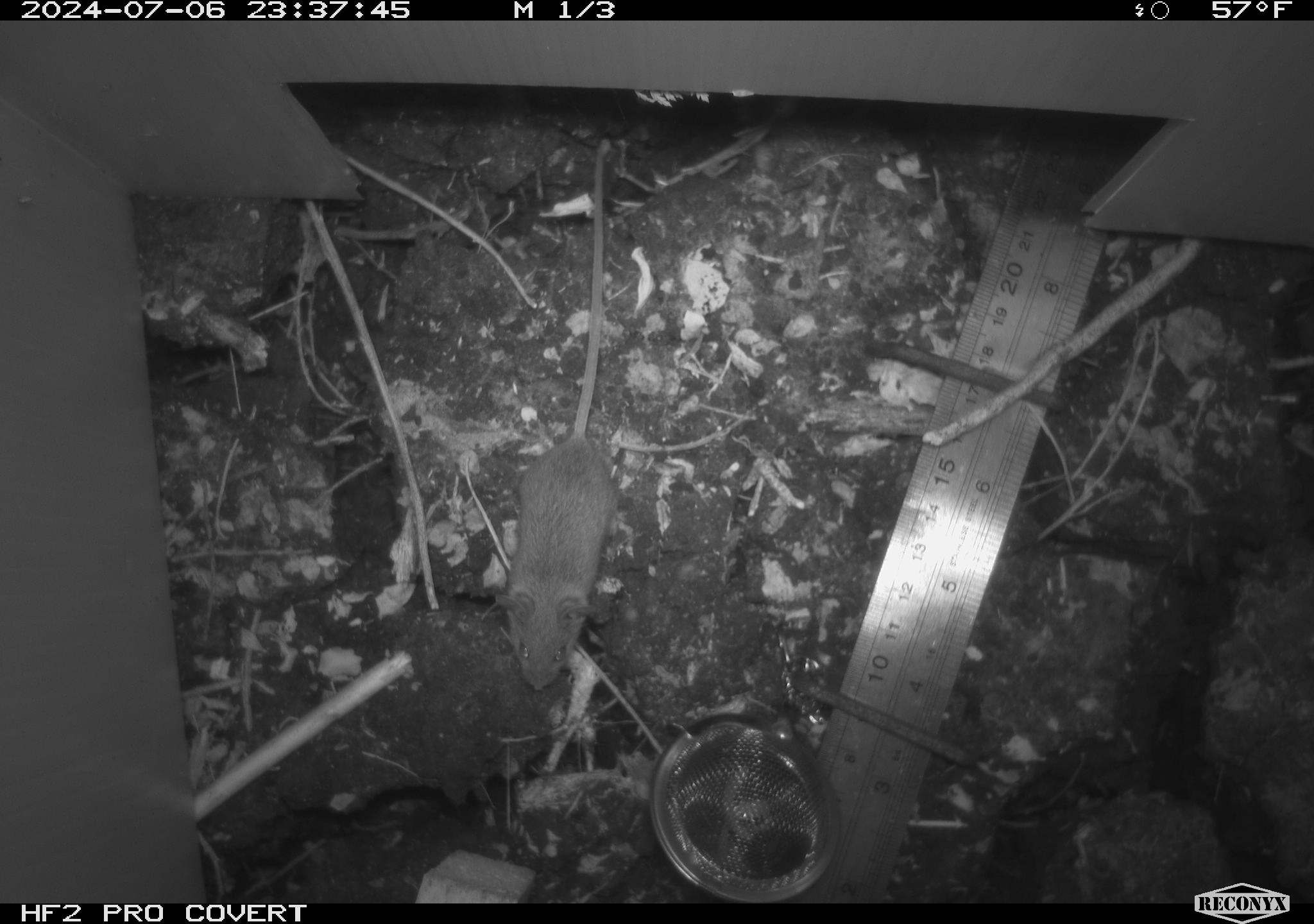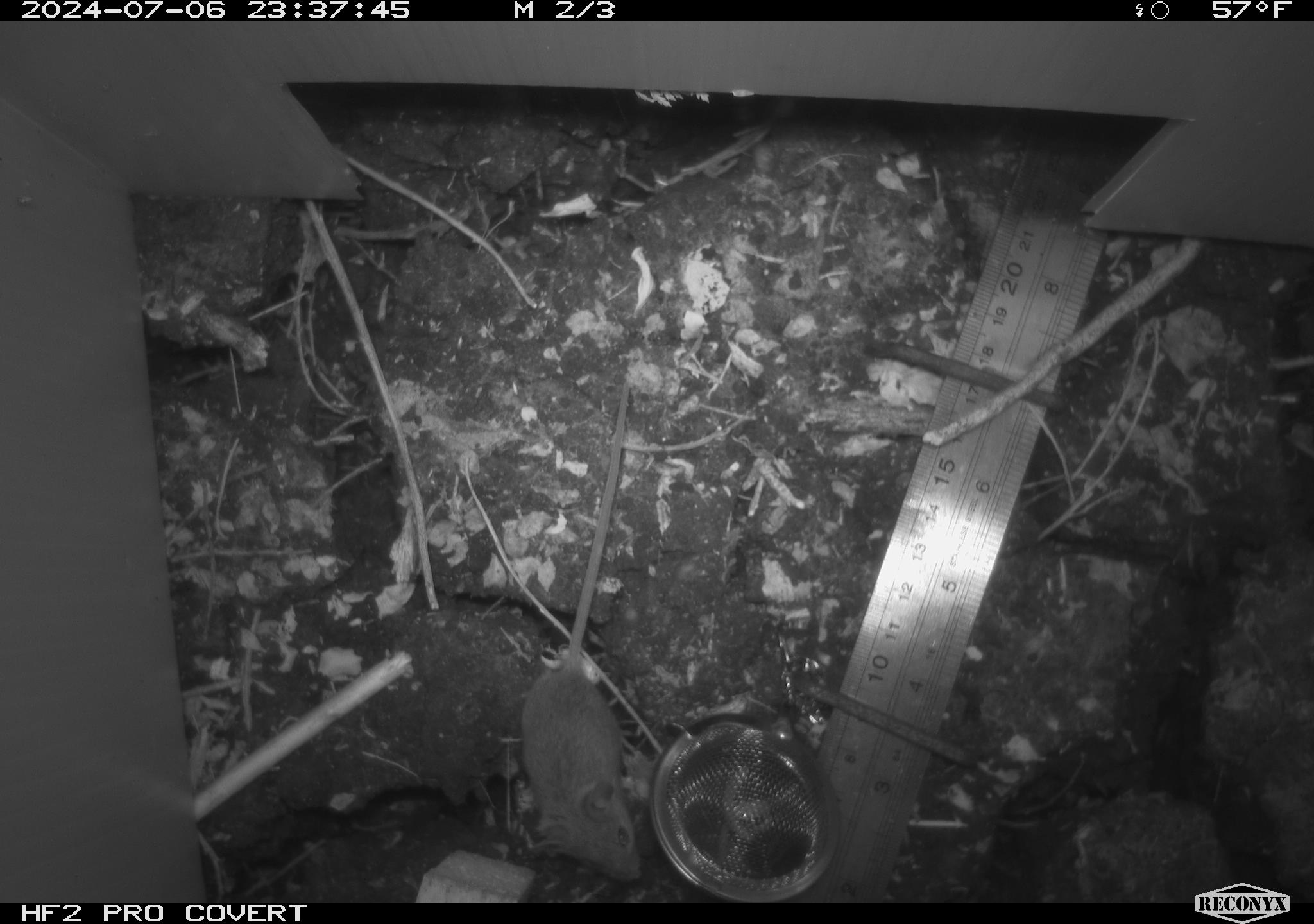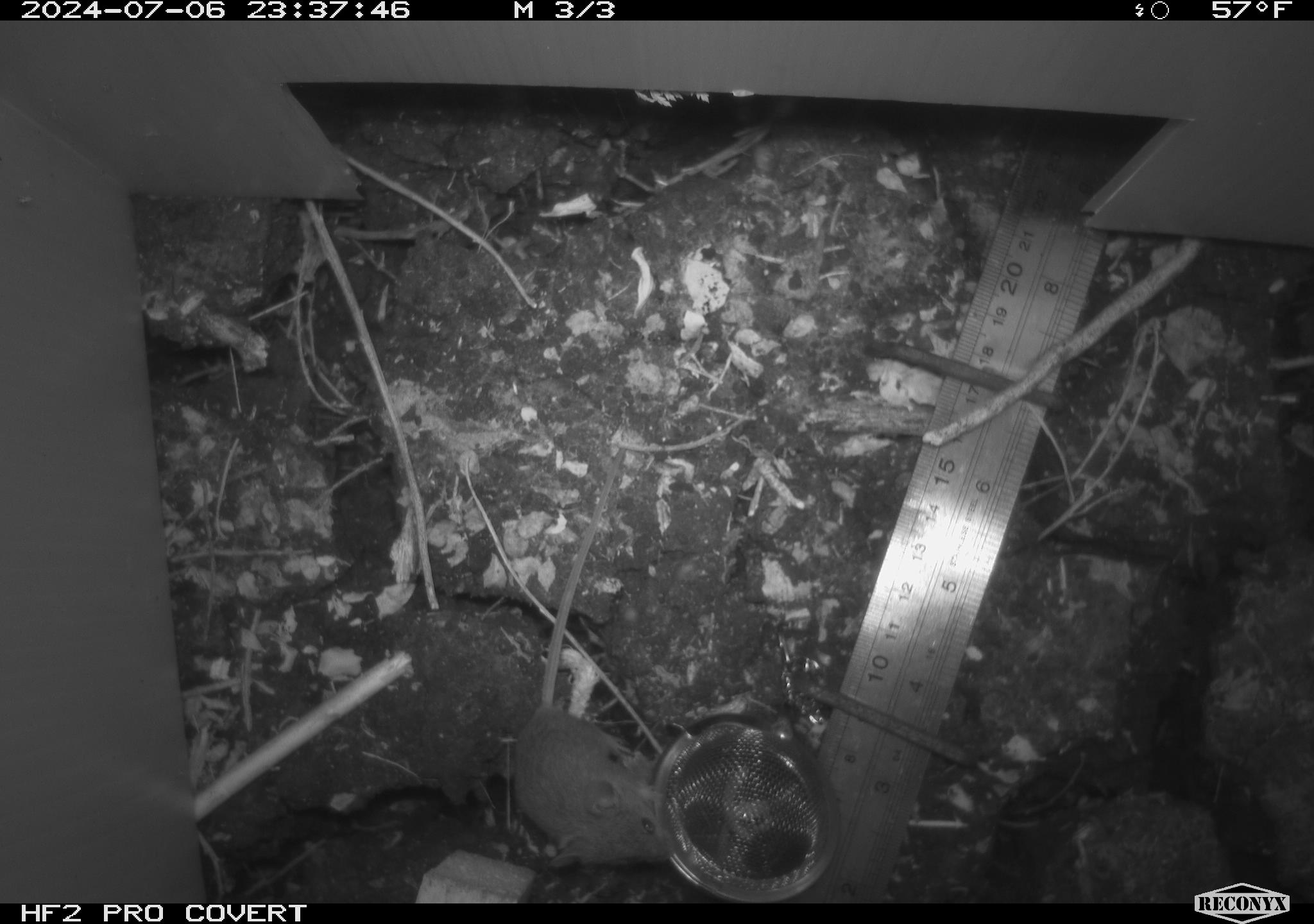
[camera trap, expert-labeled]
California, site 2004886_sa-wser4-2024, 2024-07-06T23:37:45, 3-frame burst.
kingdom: Animalia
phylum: Chordata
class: Mammalia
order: Rodentia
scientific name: Rodentia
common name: mouse species